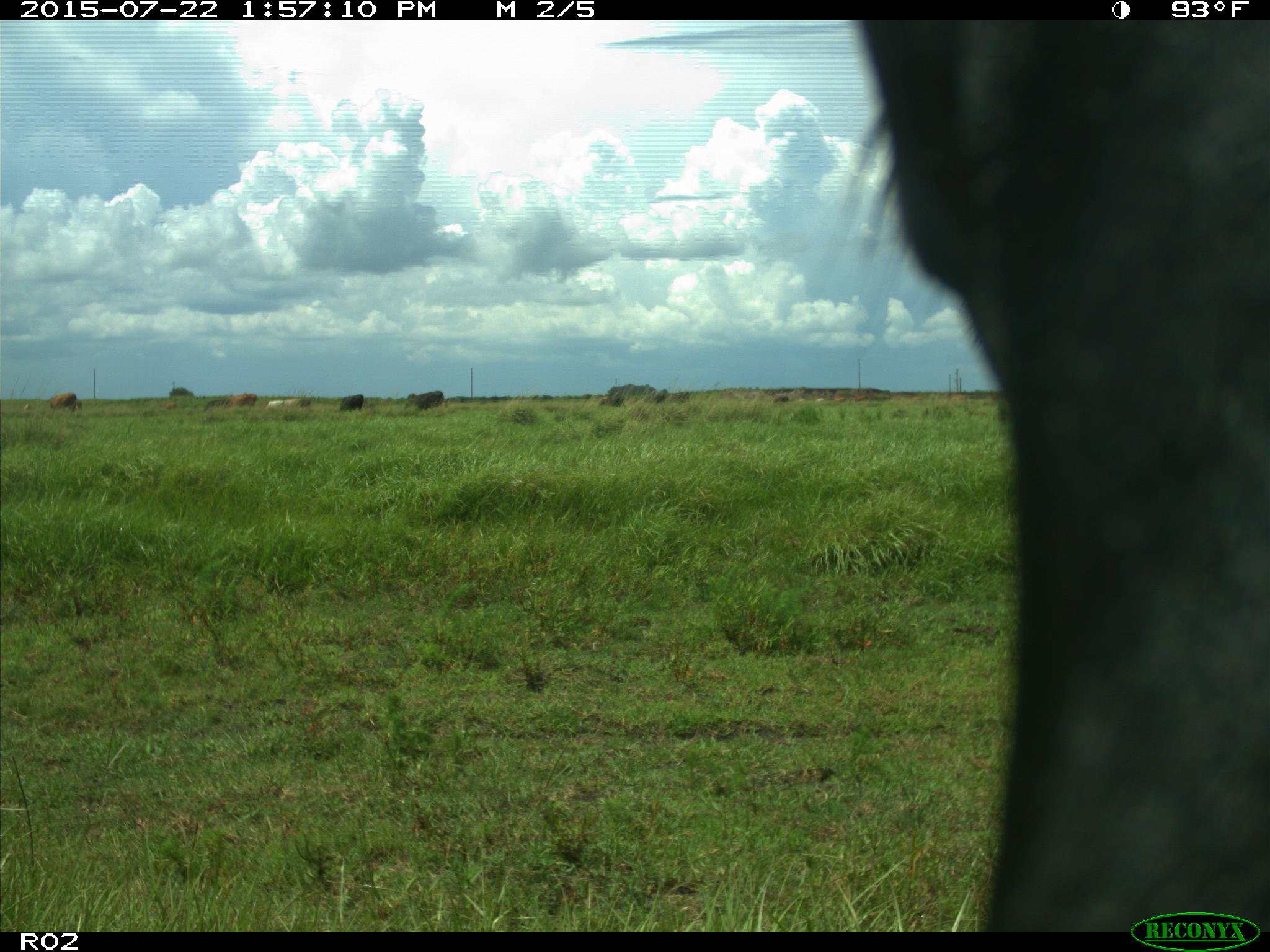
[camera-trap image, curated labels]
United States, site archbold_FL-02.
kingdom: Animalia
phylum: Chordata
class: Mammalia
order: Artiodactyla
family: Bovidae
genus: Bos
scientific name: Bos taurus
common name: domestic cow